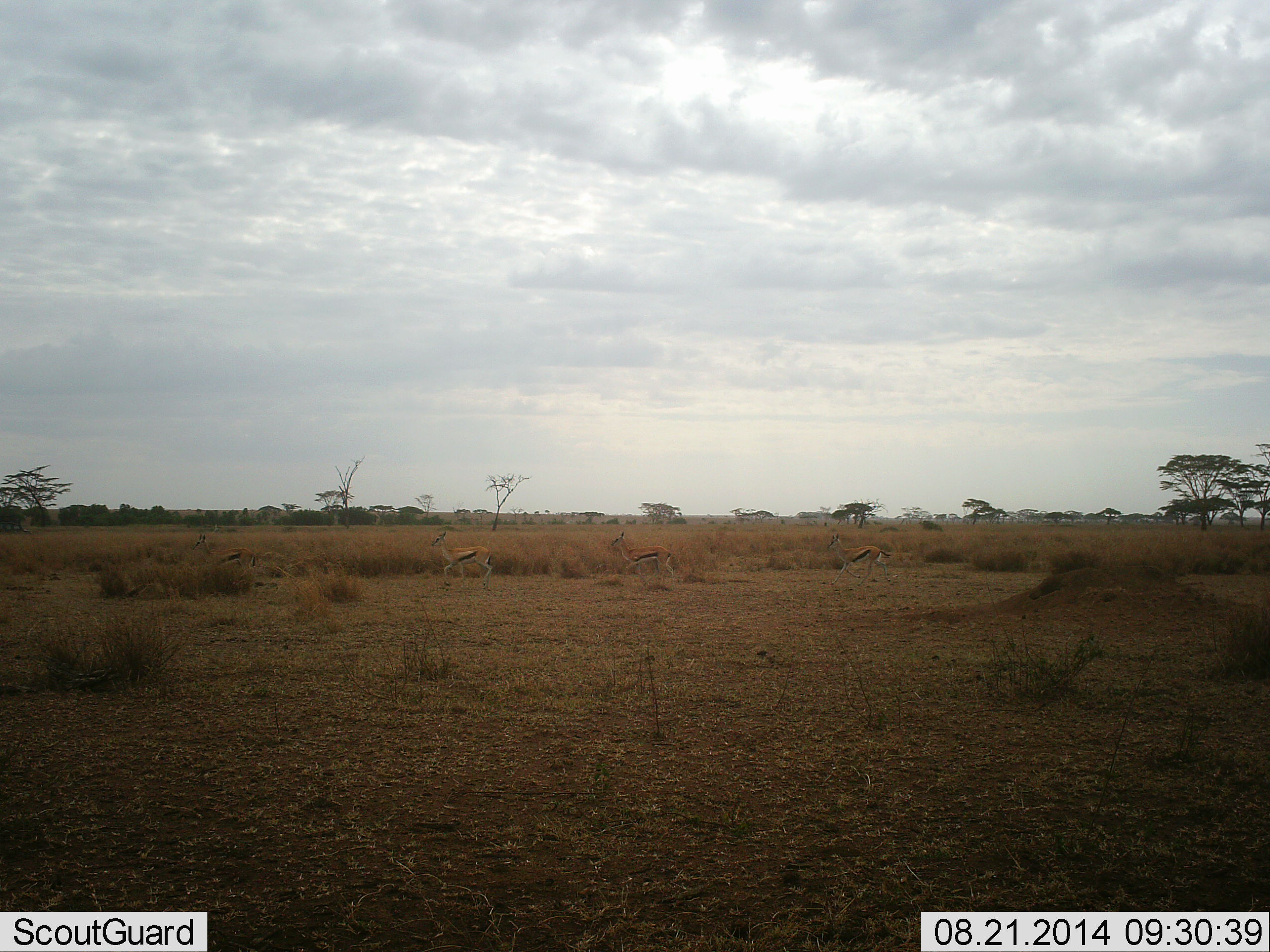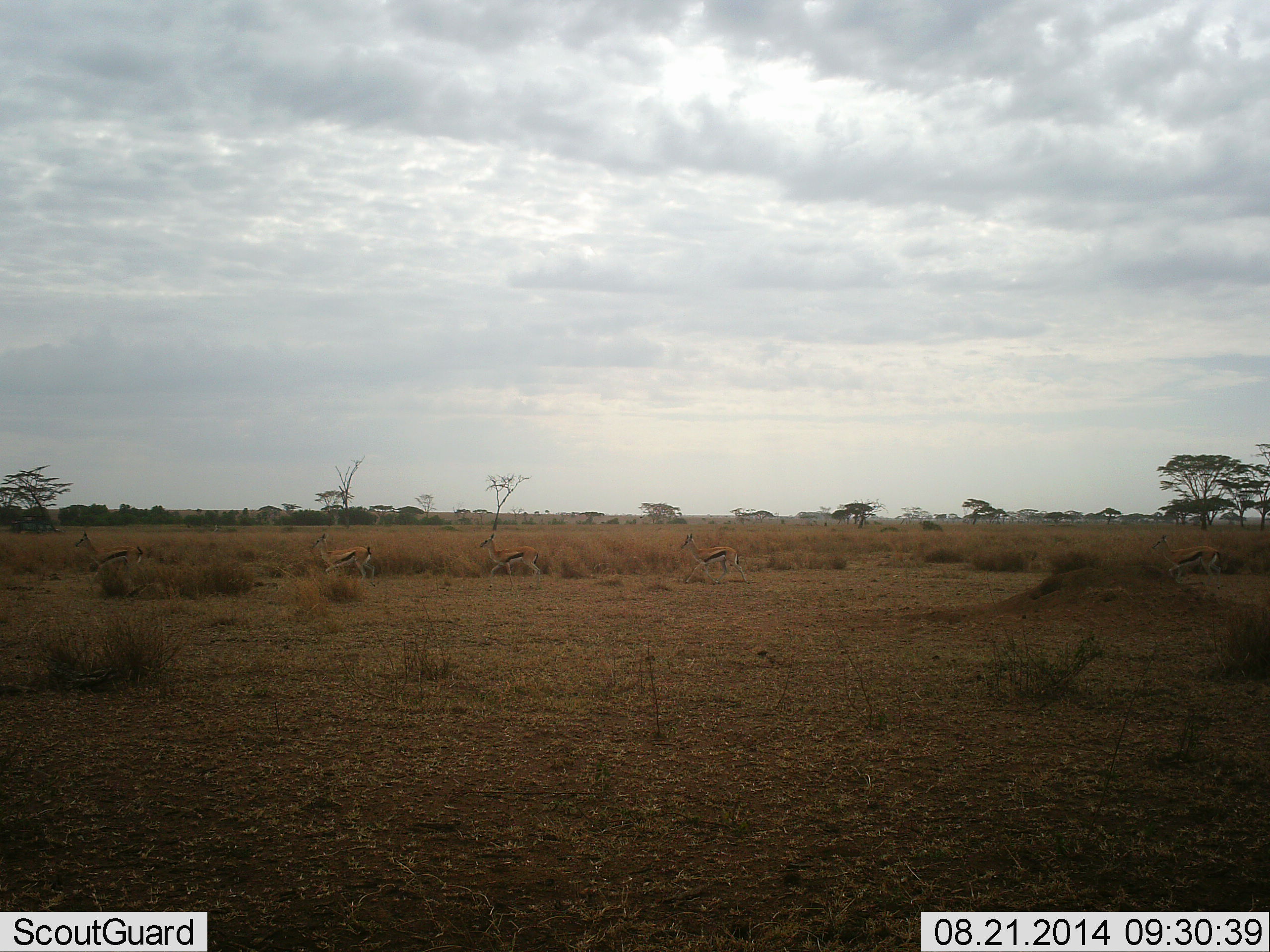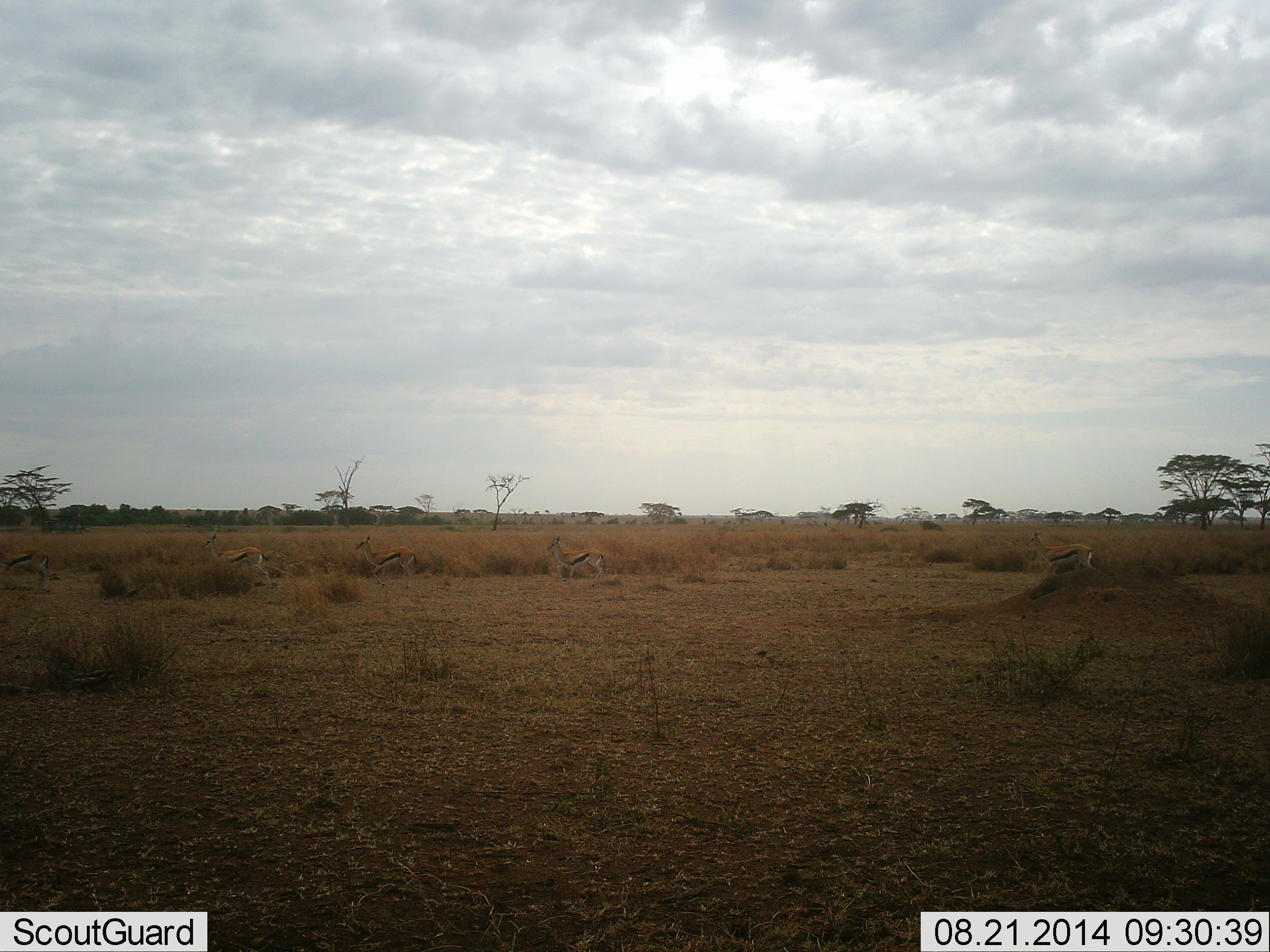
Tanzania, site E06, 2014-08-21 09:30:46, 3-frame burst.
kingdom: Animalia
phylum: Chordata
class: Mammalia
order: Artiodactyla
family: Bovidae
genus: Eudorcas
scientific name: Eudorcas thomsonii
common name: thomson's gazelle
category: gazellethomsons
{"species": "gazellethomsons (thomson's gazelle) (Eudorcas thomsonii)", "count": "5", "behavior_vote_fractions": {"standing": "0%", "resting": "0%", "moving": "100%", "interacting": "0%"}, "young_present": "0%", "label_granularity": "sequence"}